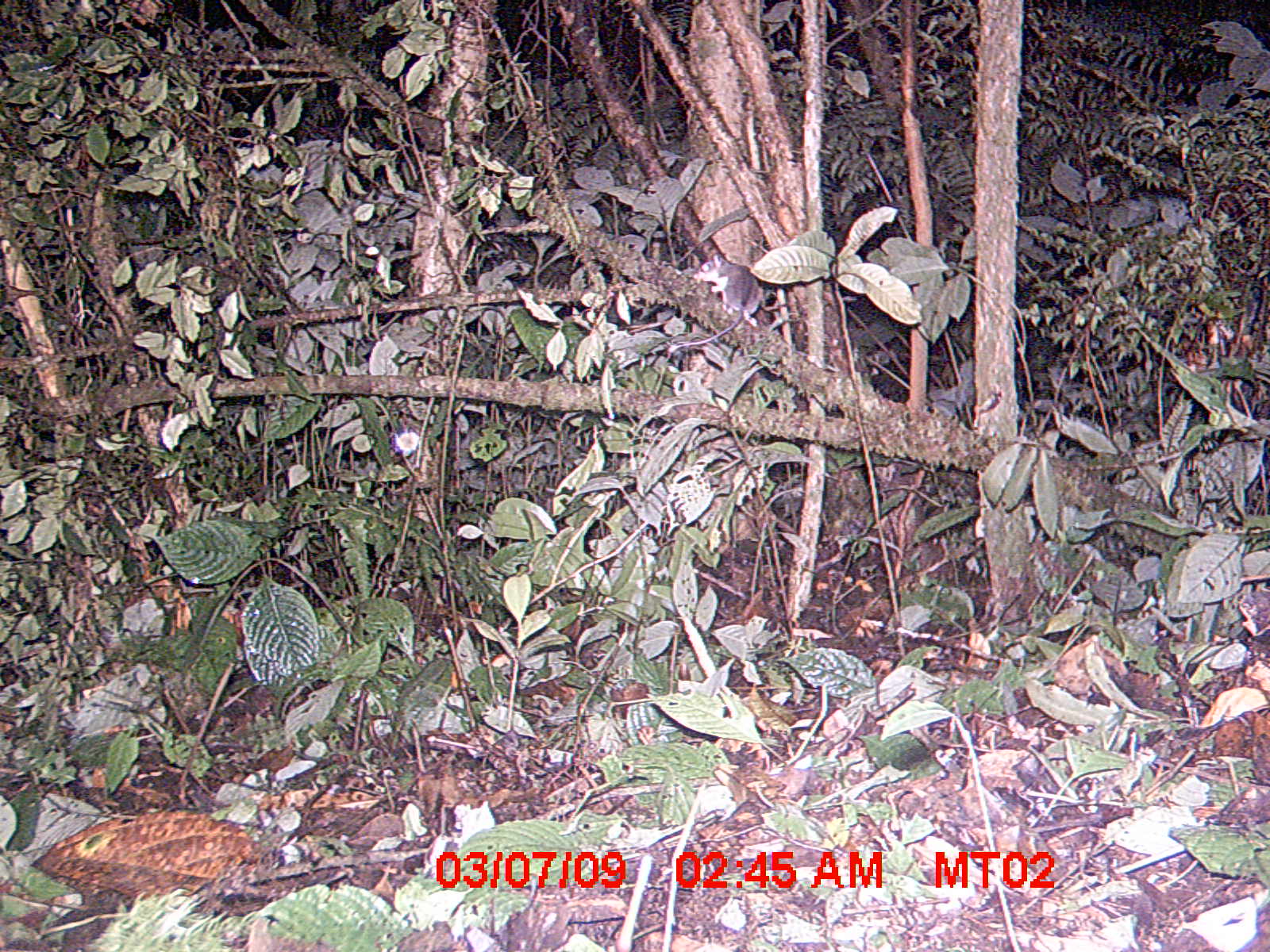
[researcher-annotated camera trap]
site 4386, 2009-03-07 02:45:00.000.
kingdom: Animalia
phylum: Chordata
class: Mammalia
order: Rodentia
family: Nesomyidae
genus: Eliurus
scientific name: Eliurus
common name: eliurus rat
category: eliurus sp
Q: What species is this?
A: Eliurus sp (eliurus rat) (Eliurus).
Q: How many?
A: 1.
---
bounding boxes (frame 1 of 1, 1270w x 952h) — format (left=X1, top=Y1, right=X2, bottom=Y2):
eliurus sp: (left=667, top=250, right=761, bottom=353)